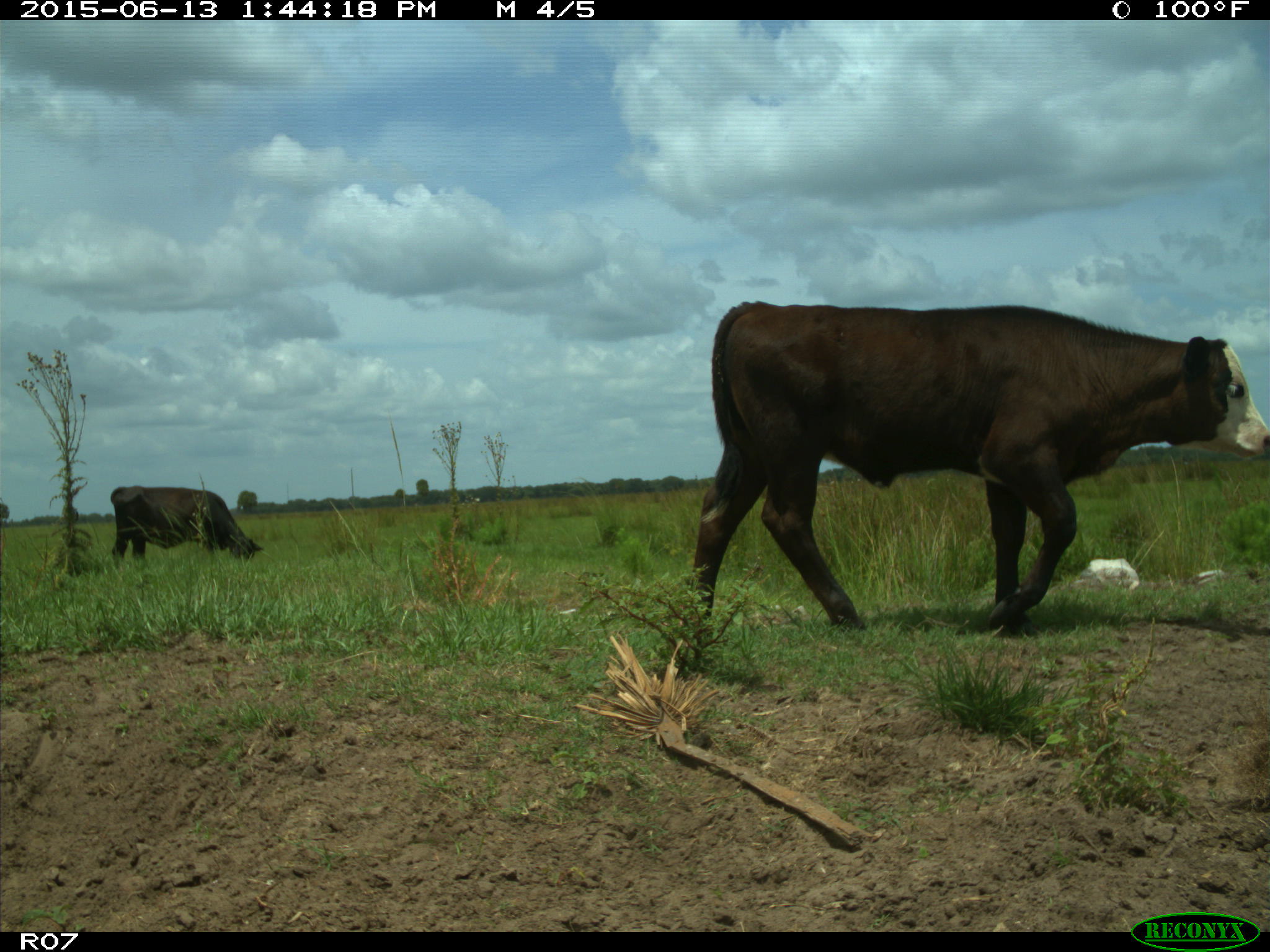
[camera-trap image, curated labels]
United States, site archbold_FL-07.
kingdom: Animalia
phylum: Chordata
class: Mammalia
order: Artiodactyla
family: Bovidae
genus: Bos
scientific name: Bos taurus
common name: domestic cow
Bos taurus (domestic cow).